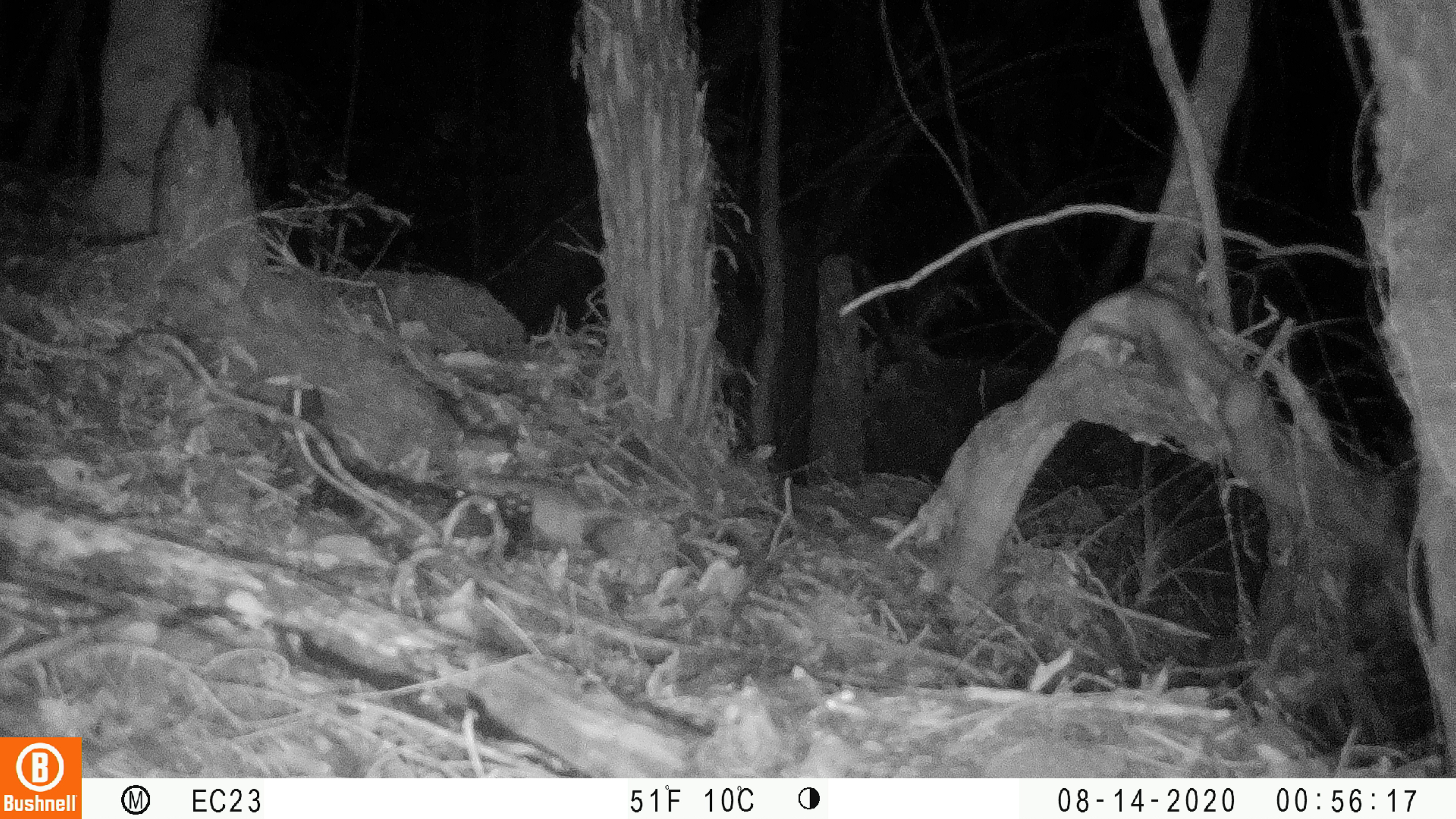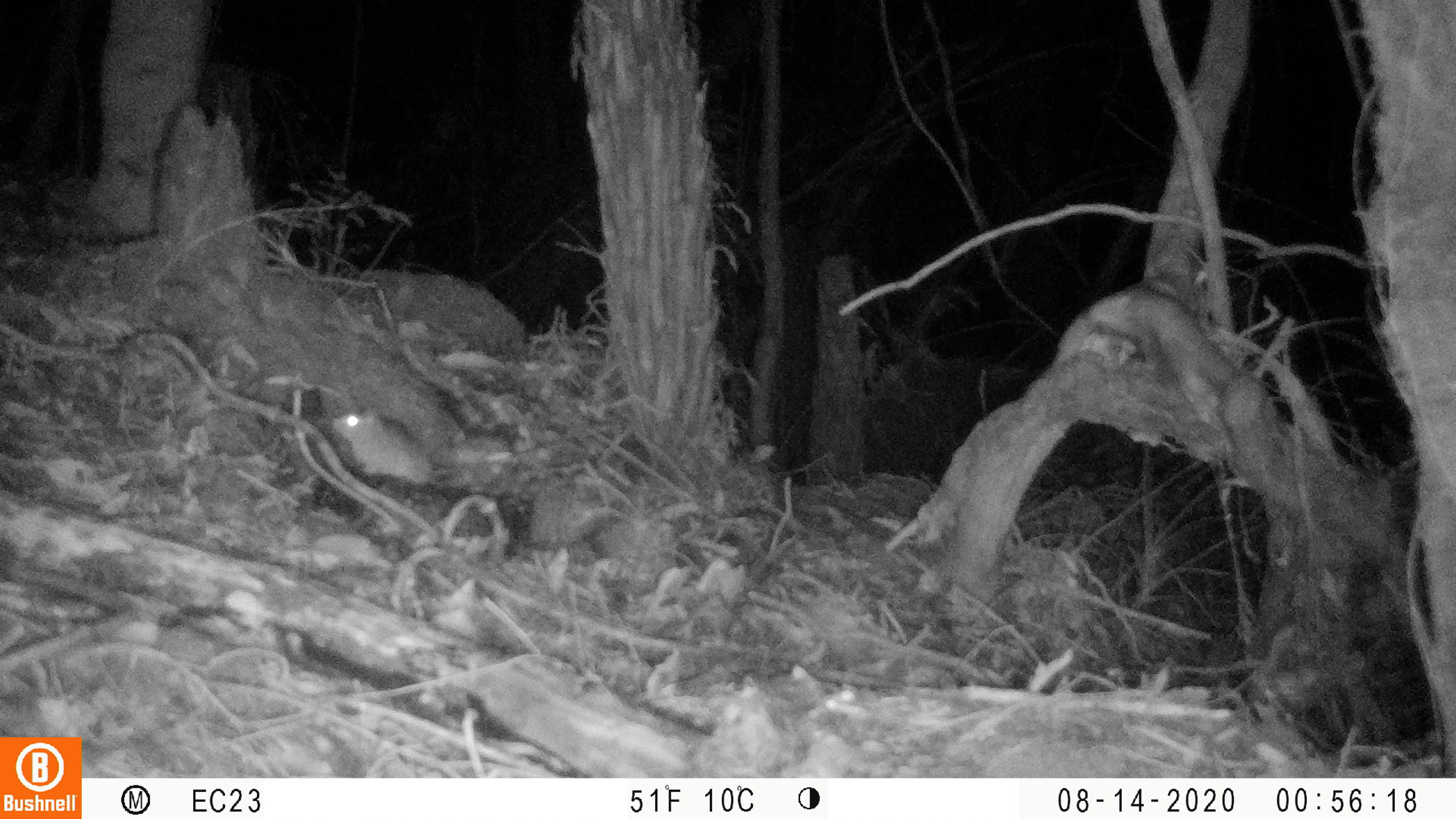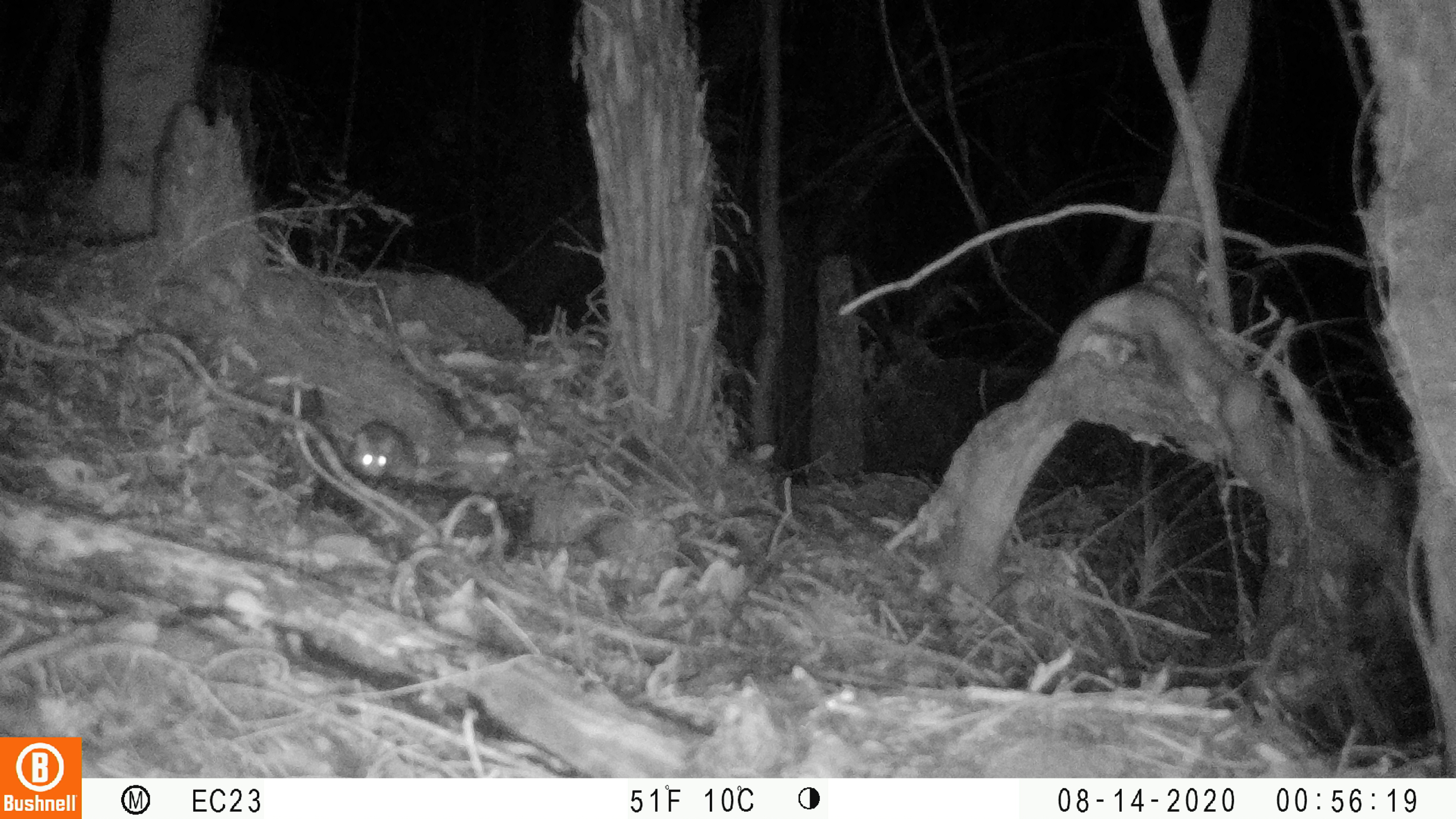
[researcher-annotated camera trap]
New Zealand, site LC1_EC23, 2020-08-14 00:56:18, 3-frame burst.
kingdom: Animalia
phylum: Chordata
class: Mammalia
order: Rodentia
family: Muridae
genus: Rattus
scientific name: Rattus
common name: rat